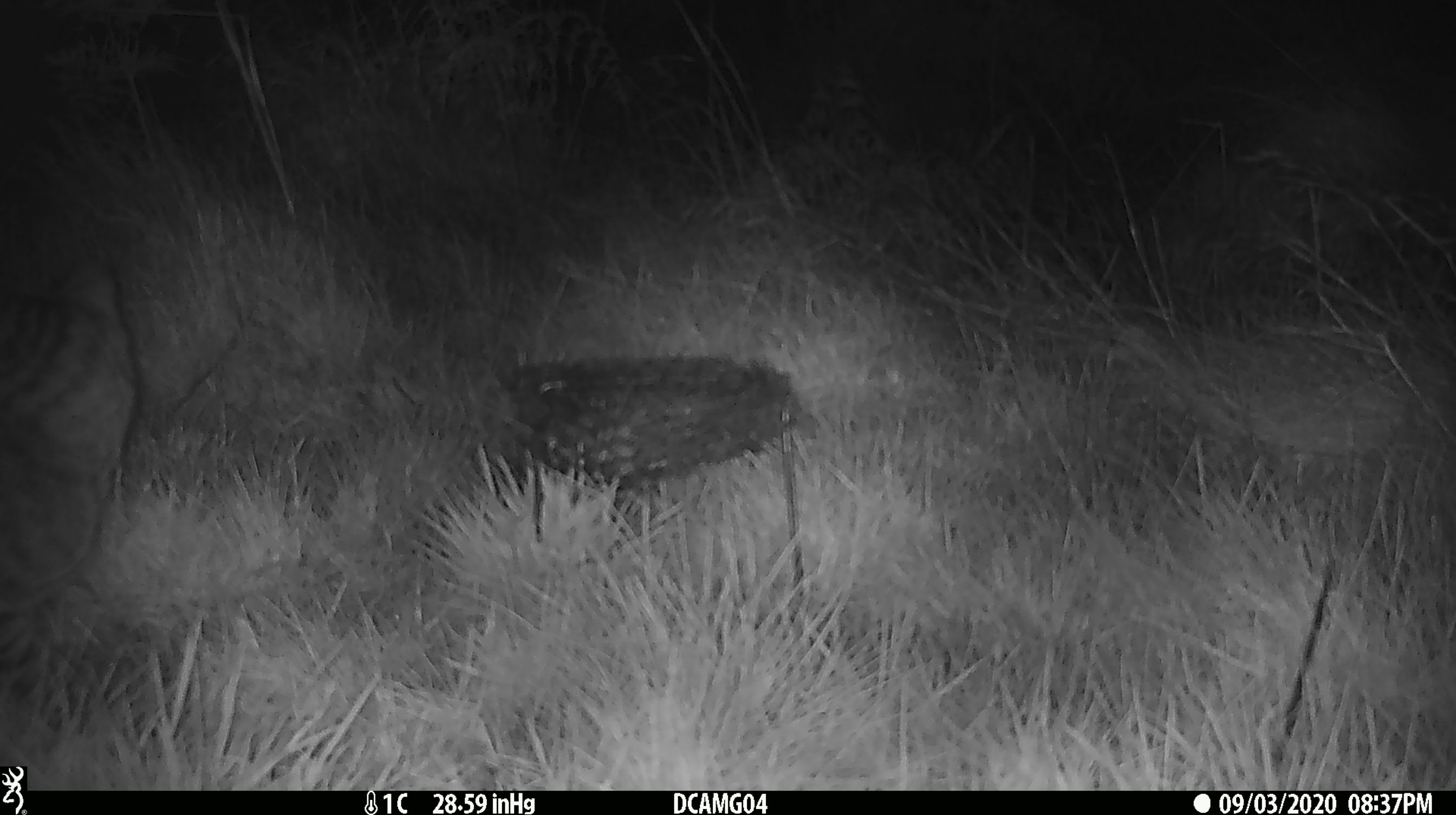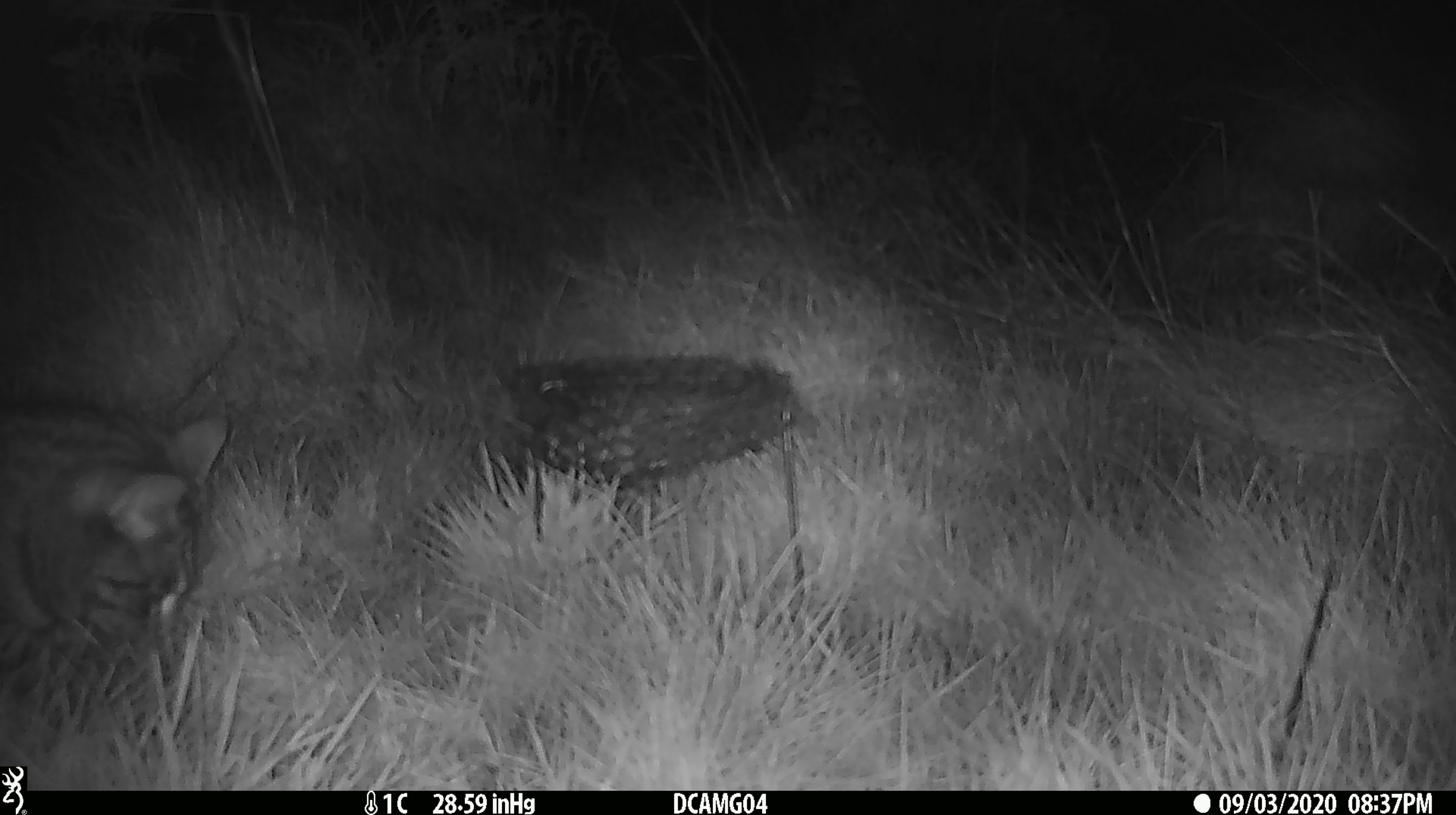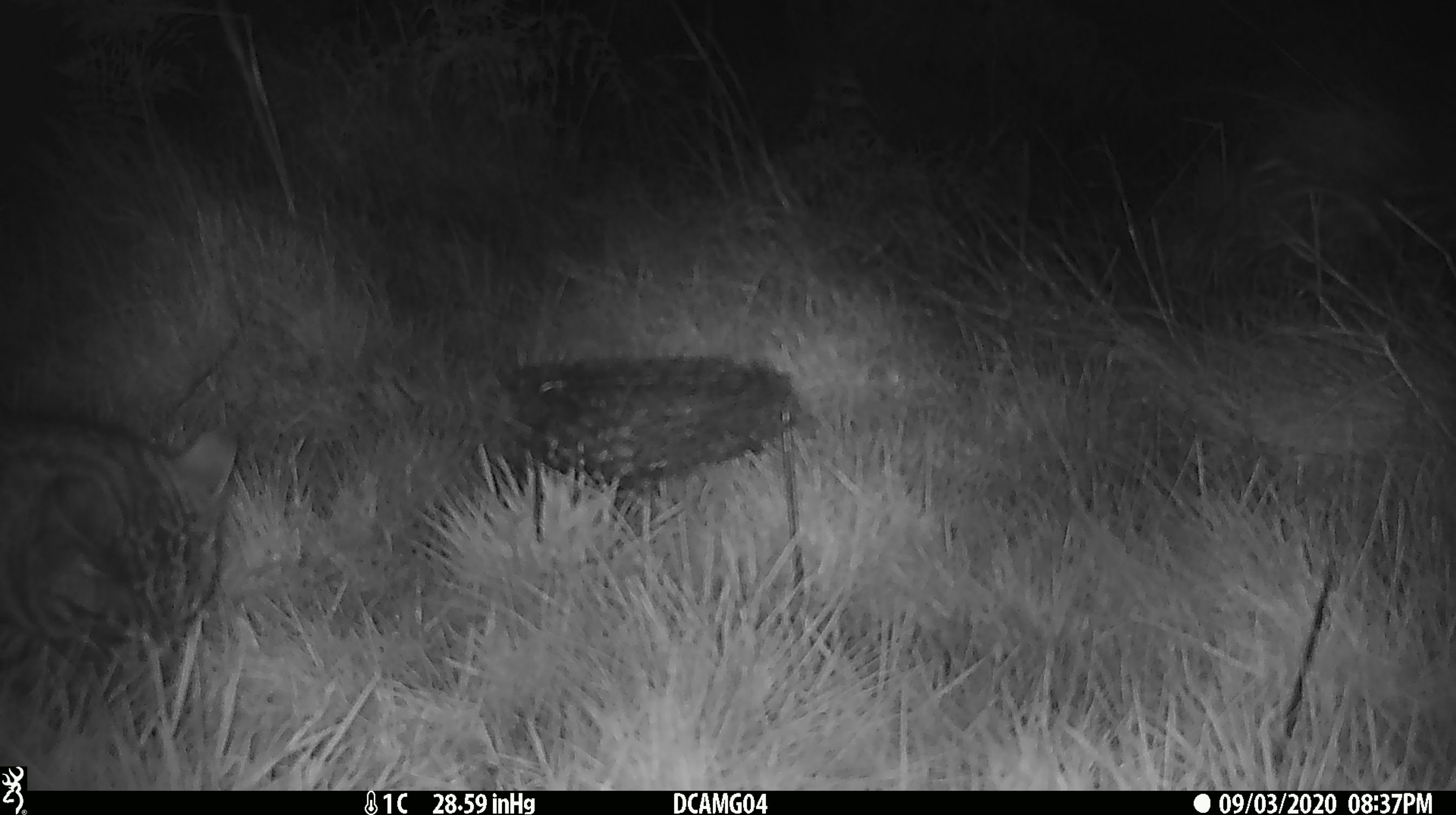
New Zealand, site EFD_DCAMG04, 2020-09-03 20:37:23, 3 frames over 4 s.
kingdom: Animalia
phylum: Chordata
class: Mammalia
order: Carnivora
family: Felidae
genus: Felis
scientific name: Felis catus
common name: domestic cat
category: cat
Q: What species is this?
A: Cat (domestic cat) (Felis catus).